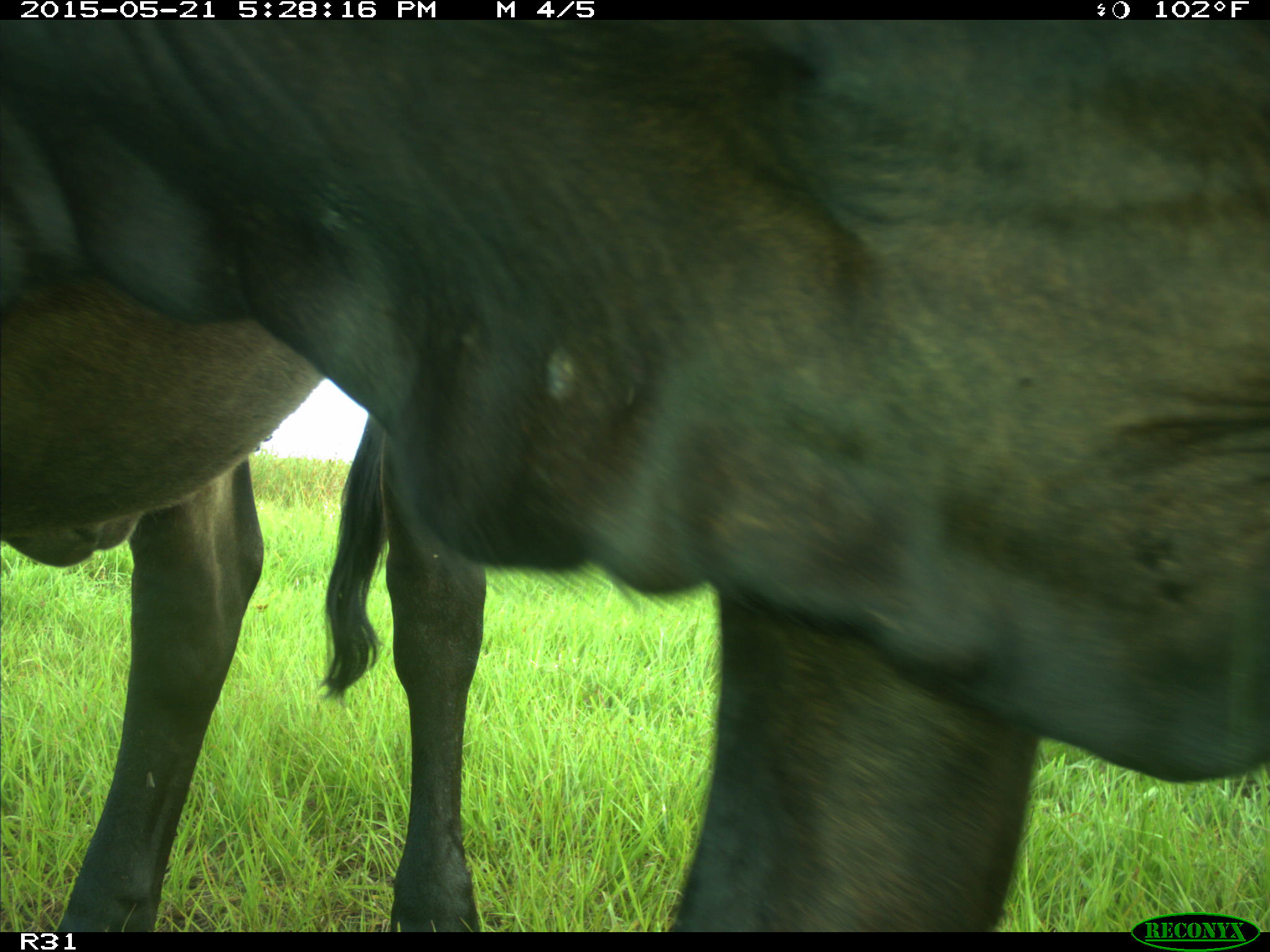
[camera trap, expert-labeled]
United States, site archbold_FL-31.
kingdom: Animalia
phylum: Chordata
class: Mammalia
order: Artiodactyla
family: Bovidae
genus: Bos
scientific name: Bos taurus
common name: domestic cow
Bos taurus (domestic cow).